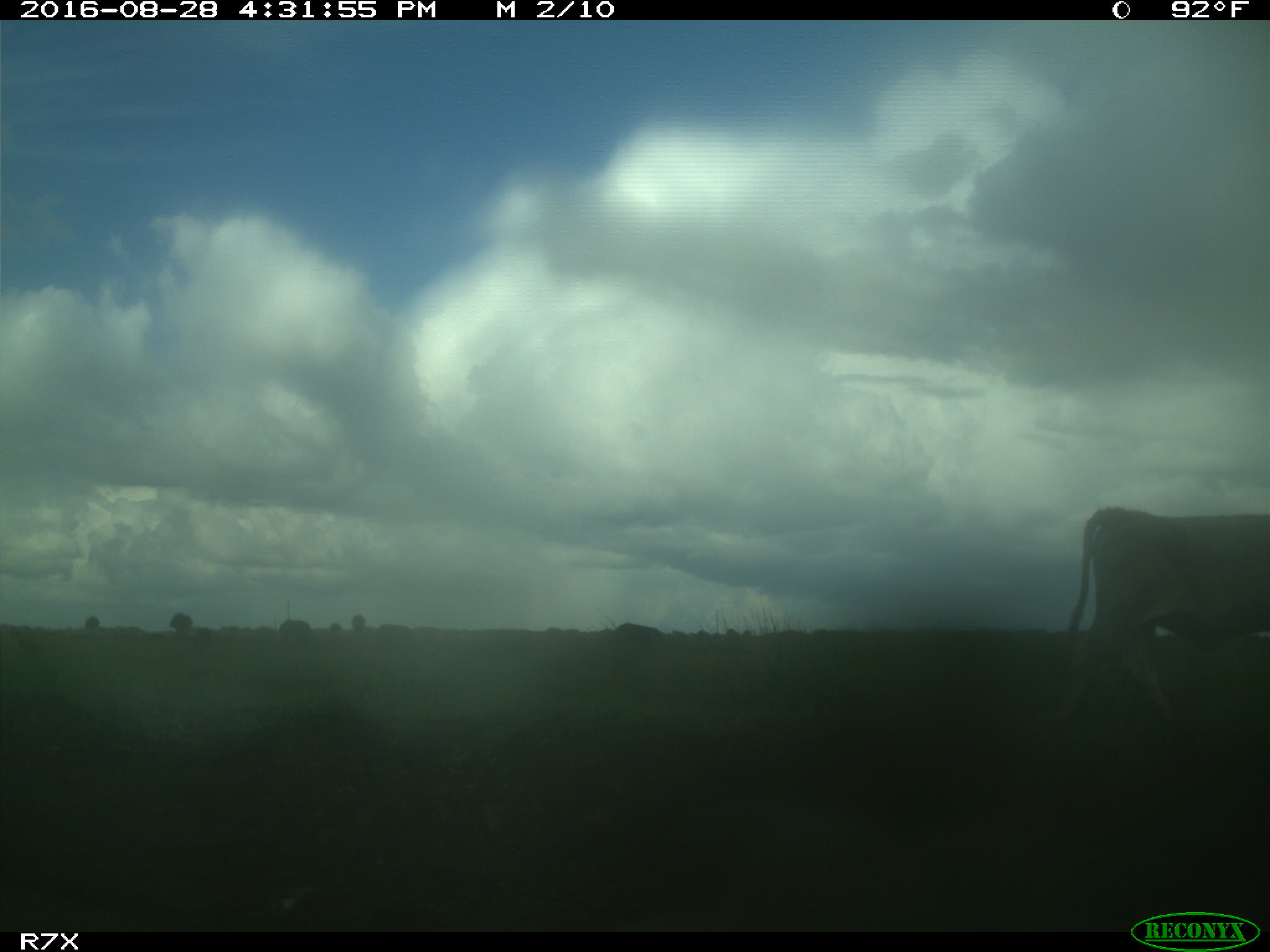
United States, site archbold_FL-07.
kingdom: Animalia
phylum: Chordata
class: Mammalia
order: Artiodactyla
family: Bovidae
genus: Bos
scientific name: Bos taurus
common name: domestic cow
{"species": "Bos taurus (domestic cow)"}